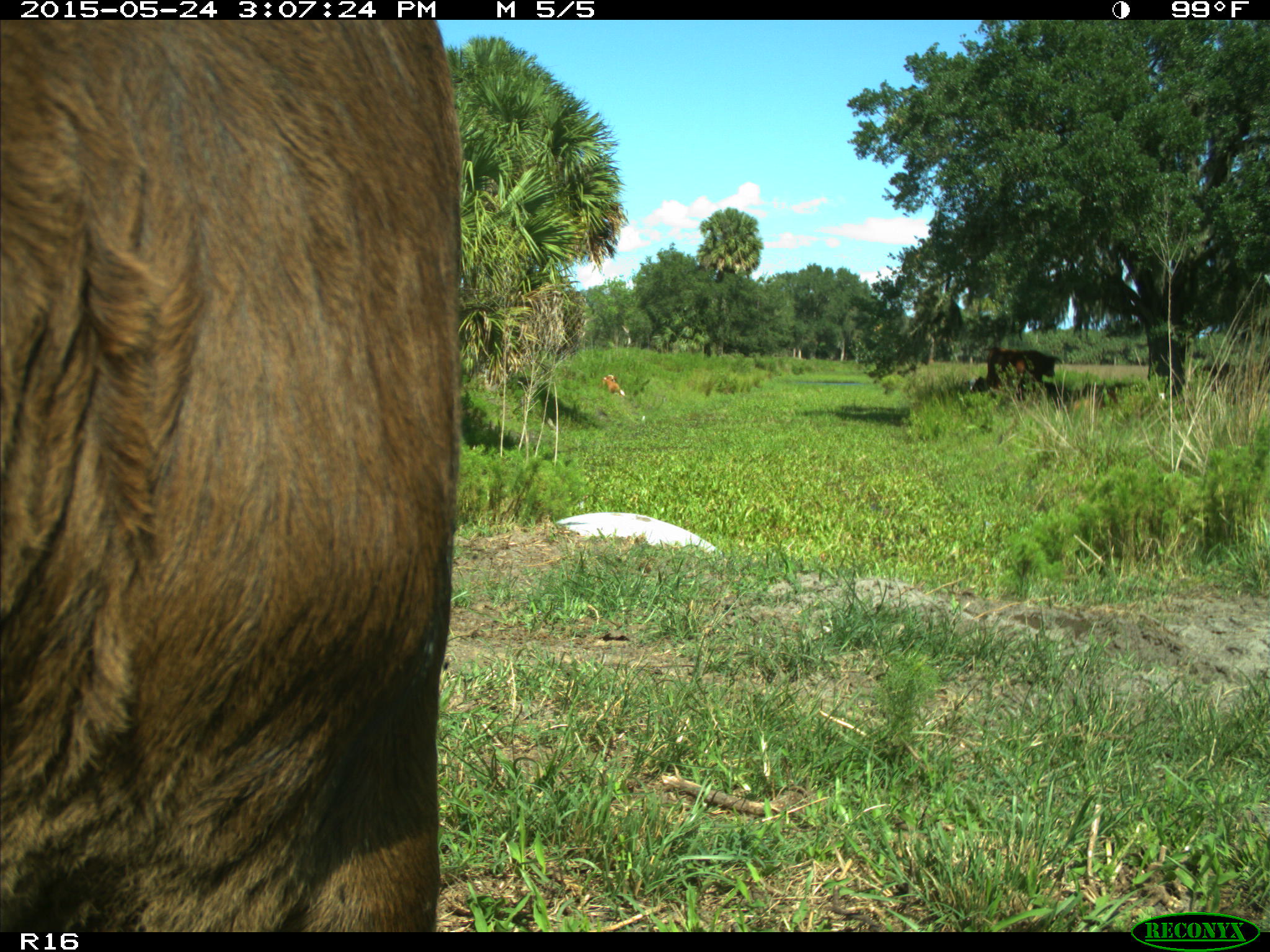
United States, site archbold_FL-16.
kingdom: Animalia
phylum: Chordata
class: Mammalia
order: Artiodactyla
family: Bovidae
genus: Bos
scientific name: Bos taurus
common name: domestic cow